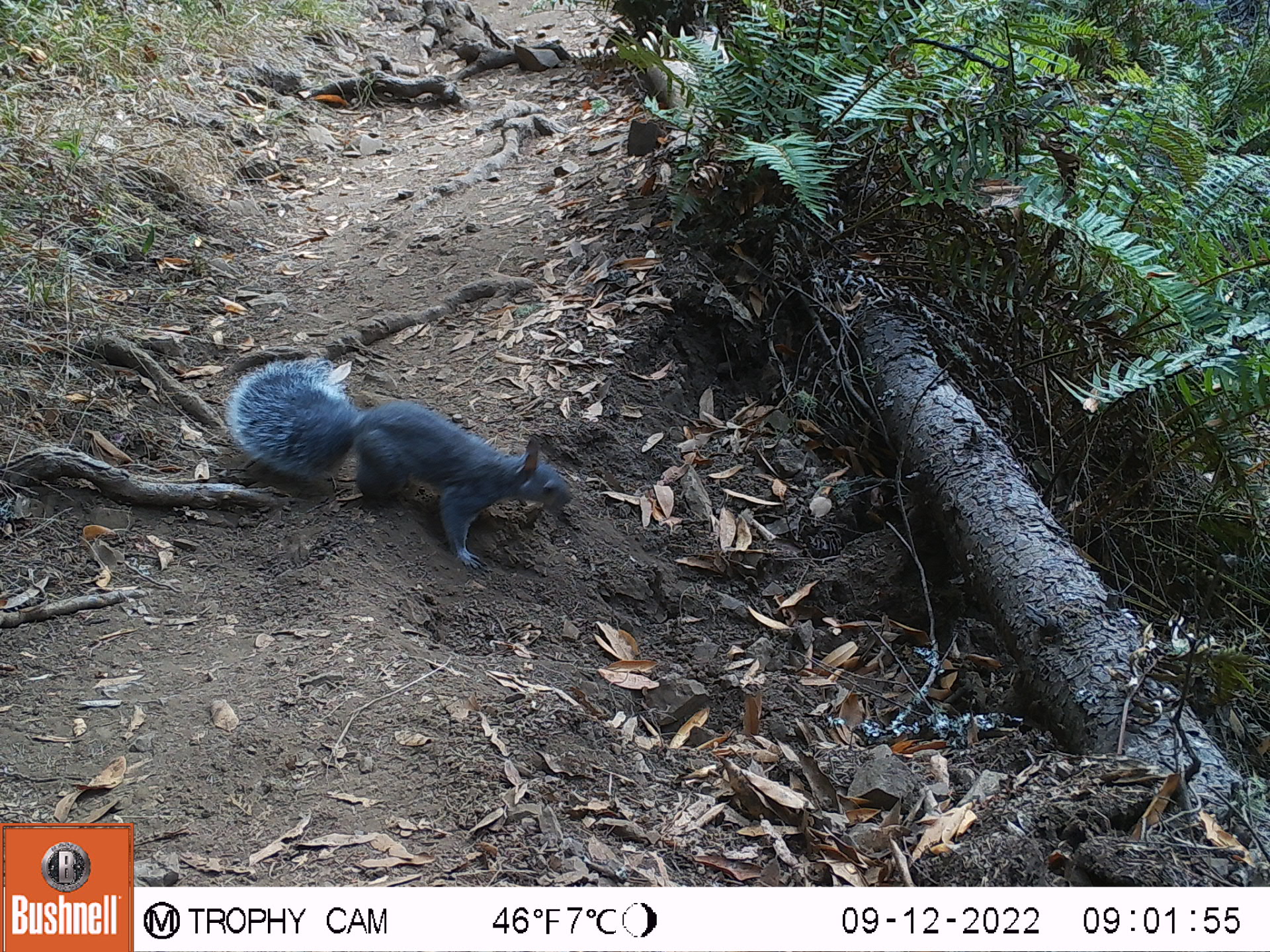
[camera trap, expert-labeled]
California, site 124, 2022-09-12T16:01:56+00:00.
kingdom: Animalia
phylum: Chordata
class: Mammalia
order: Rodentia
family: Sciuridae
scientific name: Sciuridae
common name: squirrel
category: unknown squirrel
Unknown squirrel (squirrel) (Sciuridae).